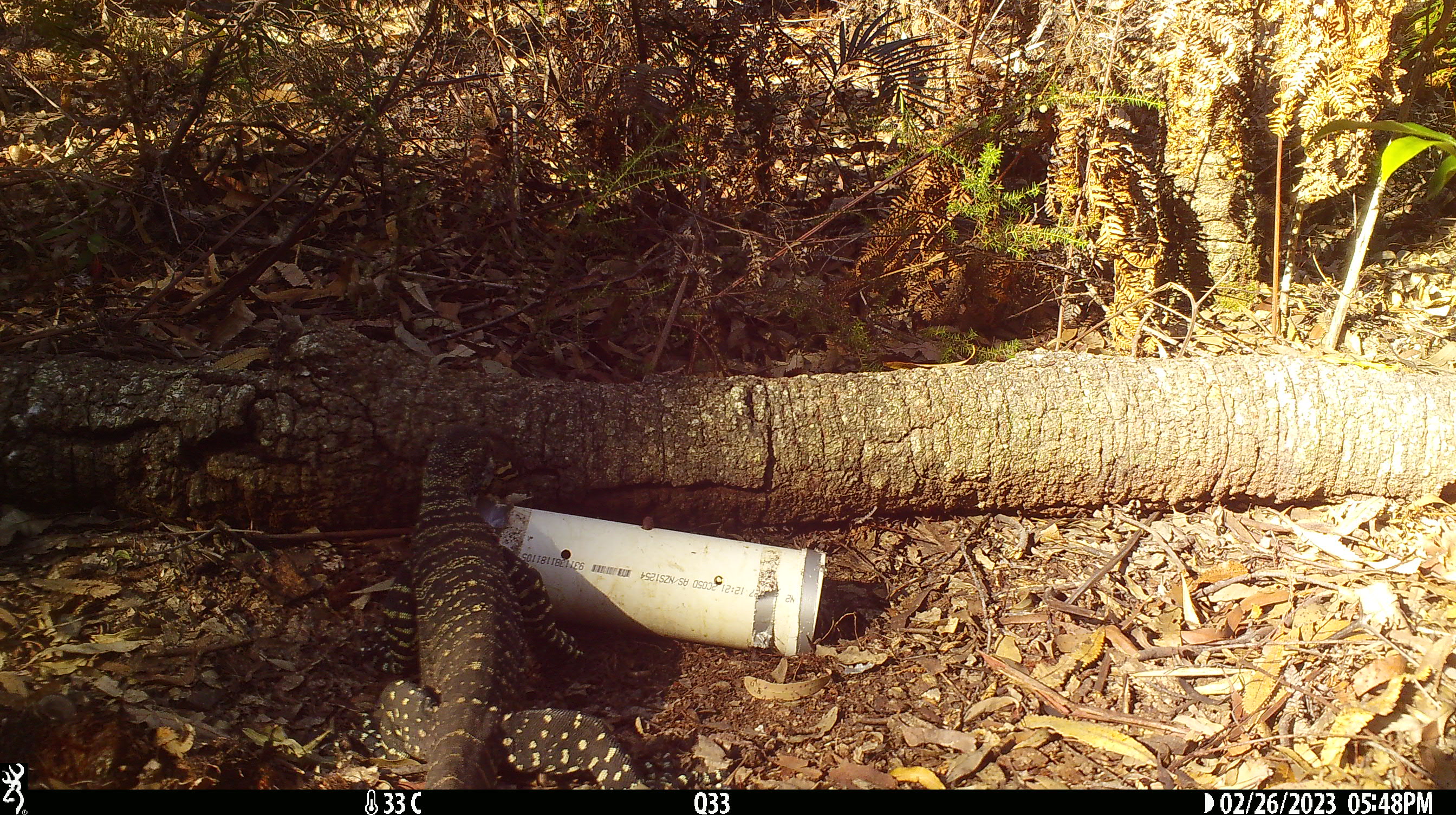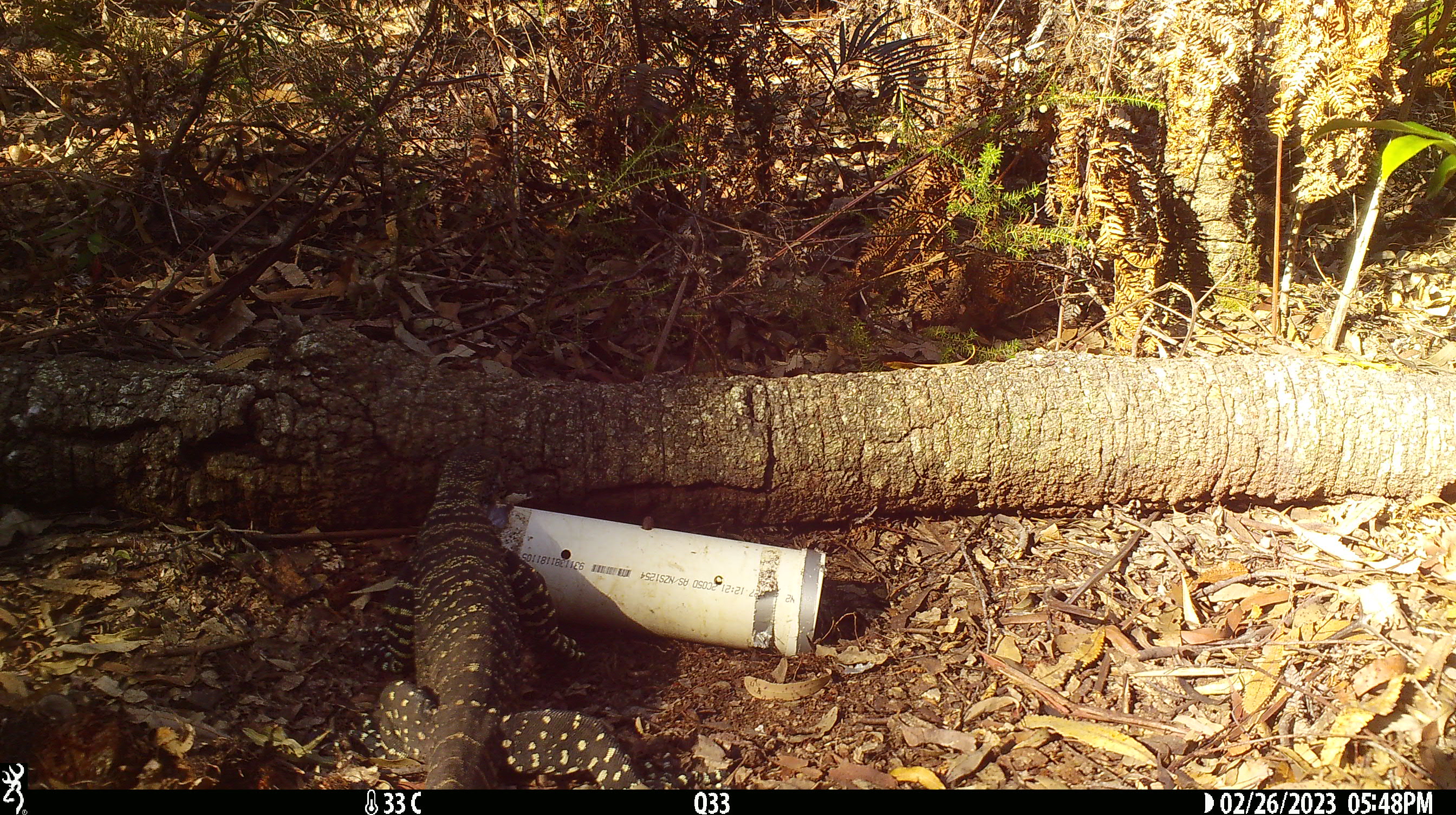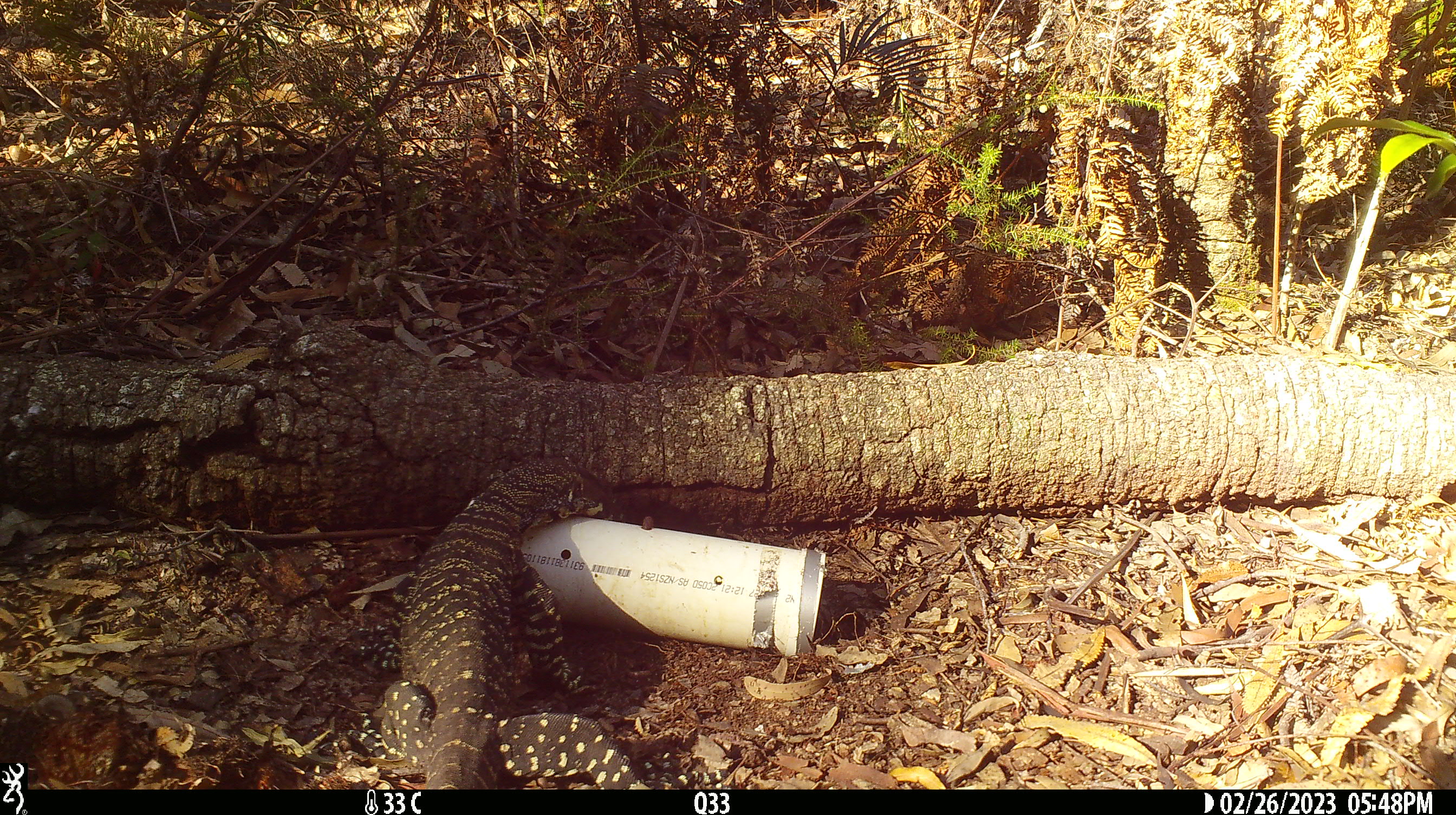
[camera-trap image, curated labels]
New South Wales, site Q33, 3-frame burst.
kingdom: Animalia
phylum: Chordata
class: Reptilia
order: Squamata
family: Varanidae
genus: Varanus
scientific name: Varanus varius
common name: lace monitor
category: goanna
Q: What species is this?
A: Goanna (lace monitor) (Varanus varius).